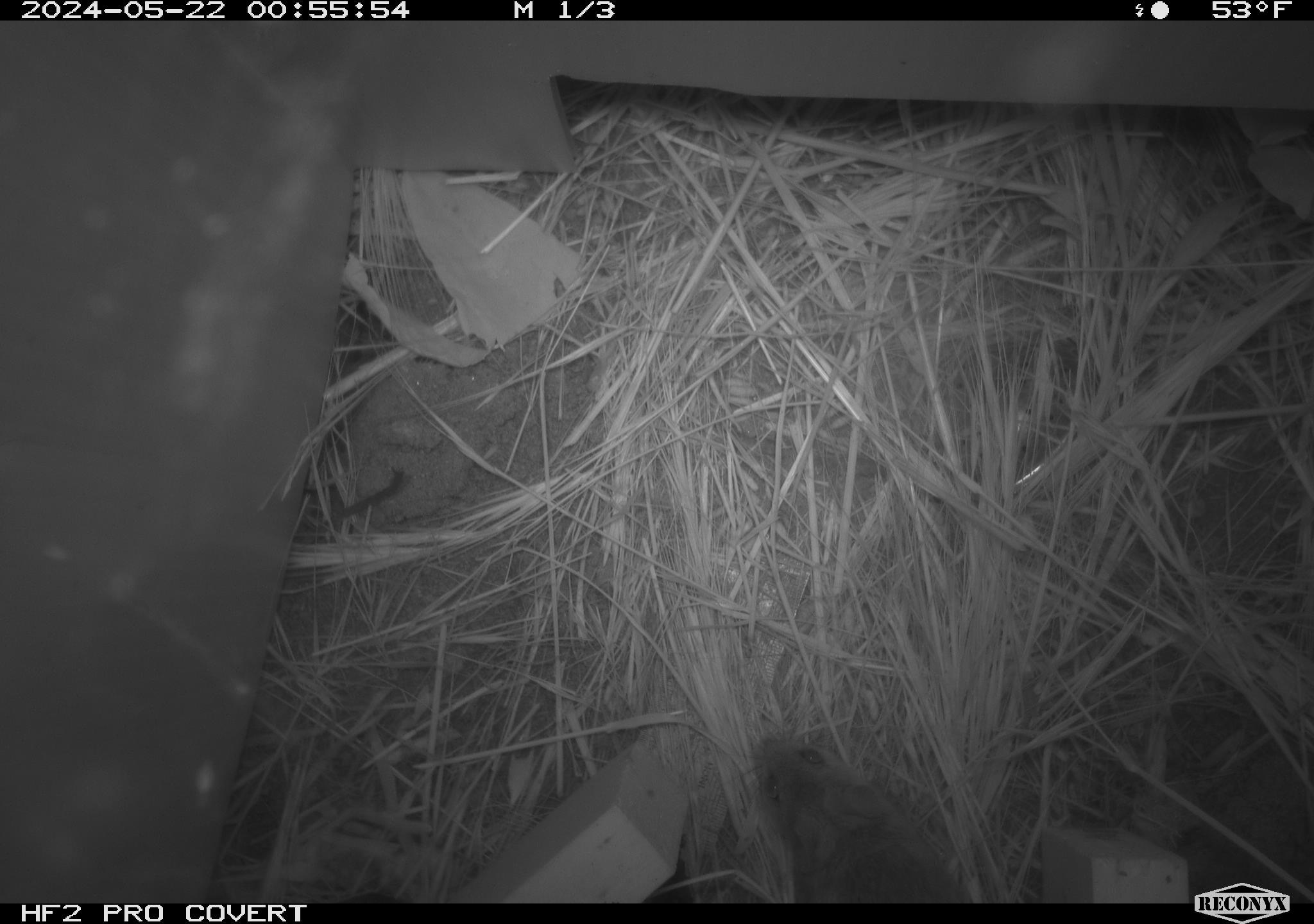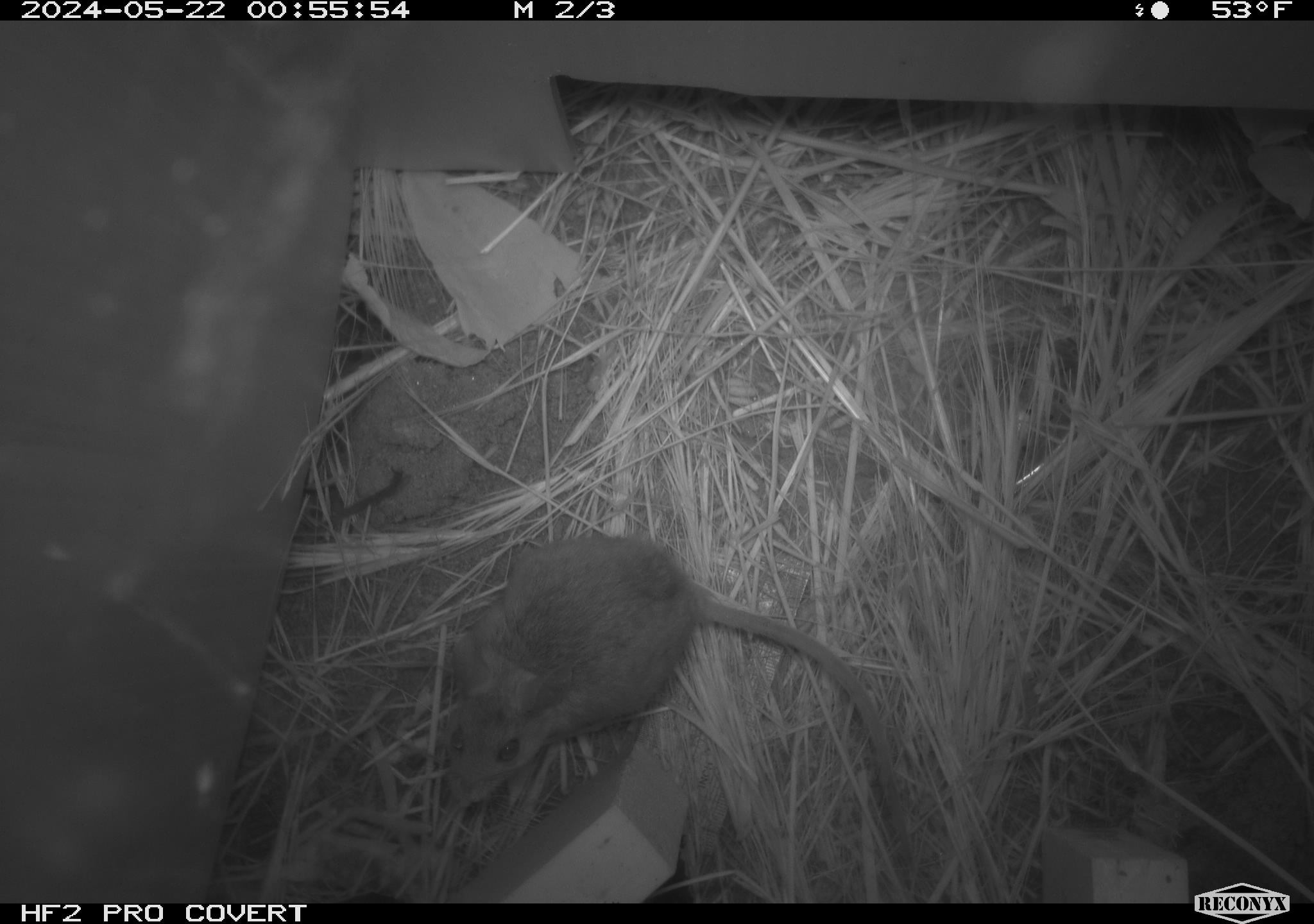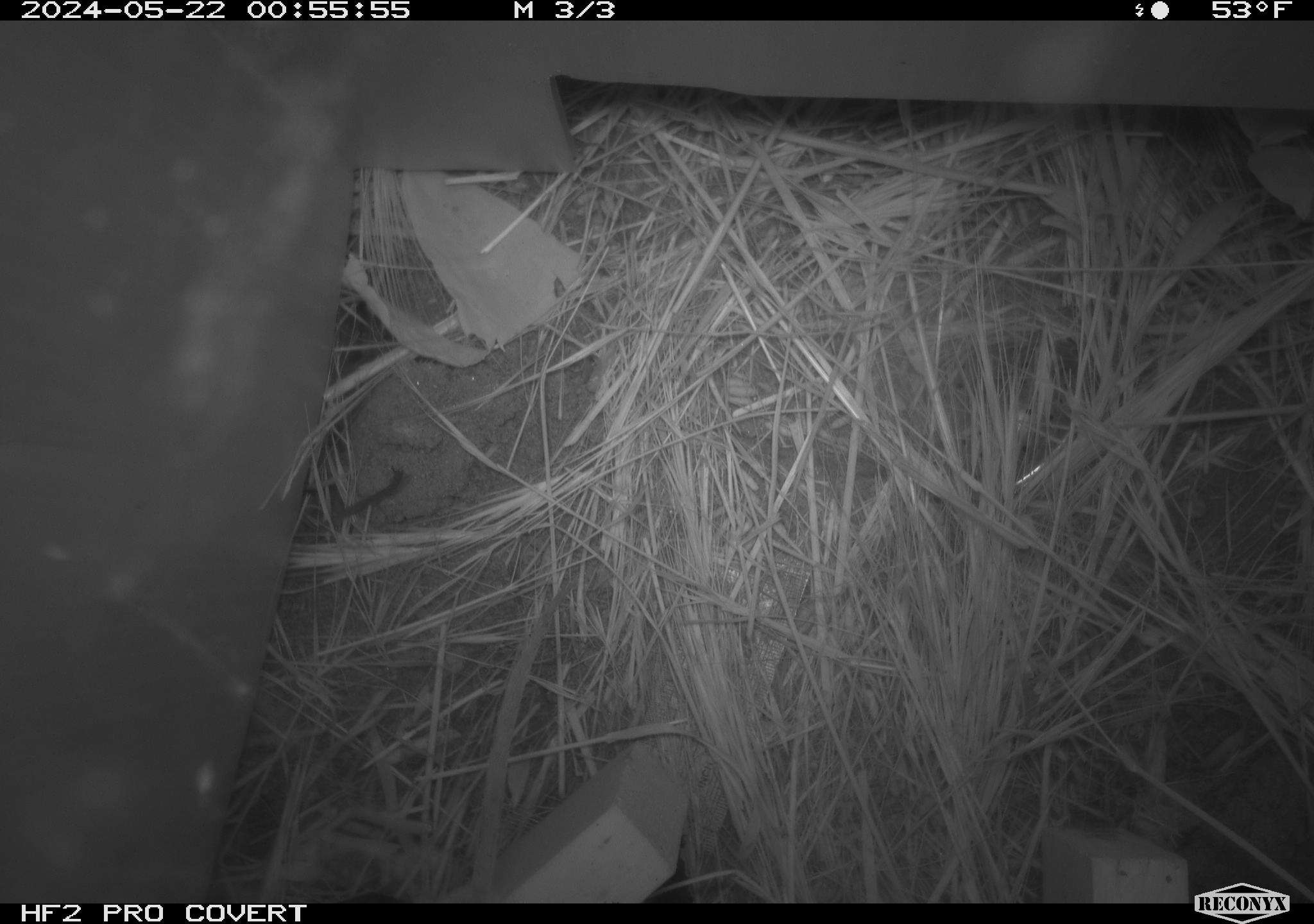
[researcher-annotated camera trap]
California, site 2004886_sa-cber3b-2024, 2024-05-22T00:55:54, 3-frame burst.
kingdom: Animalia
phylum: Chordata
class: Mammalia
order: Rodentia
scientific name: Rodentia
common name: mouse species